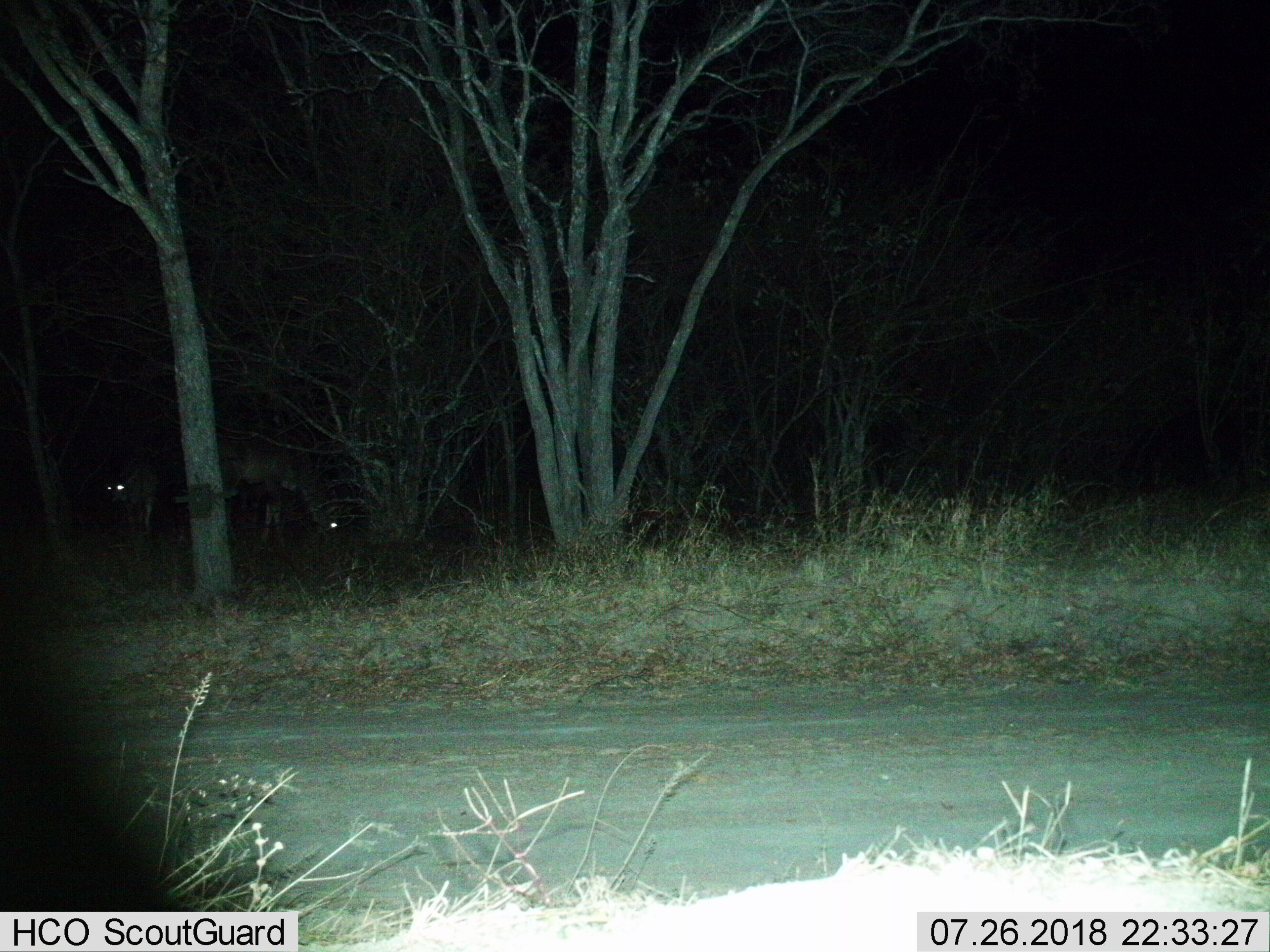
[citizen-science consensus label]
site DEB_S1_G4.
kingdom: Animalia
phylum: Chordata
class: Mammalia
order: Artiodactyla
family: Bovidae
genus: Tragelaphus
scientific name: Tragelaphus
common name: kudu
Kudu (Tragelaphus), count 2. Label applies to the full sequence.